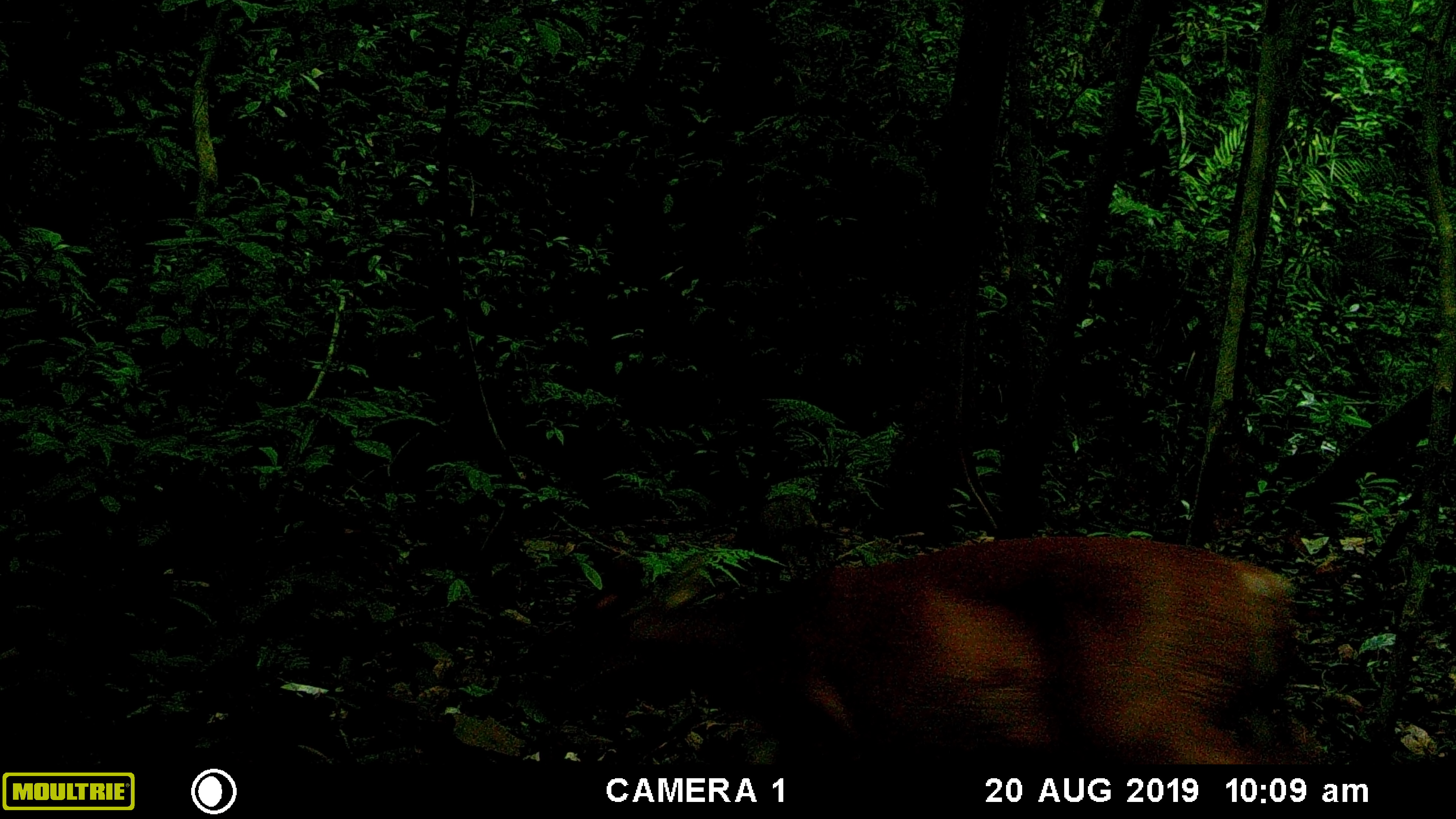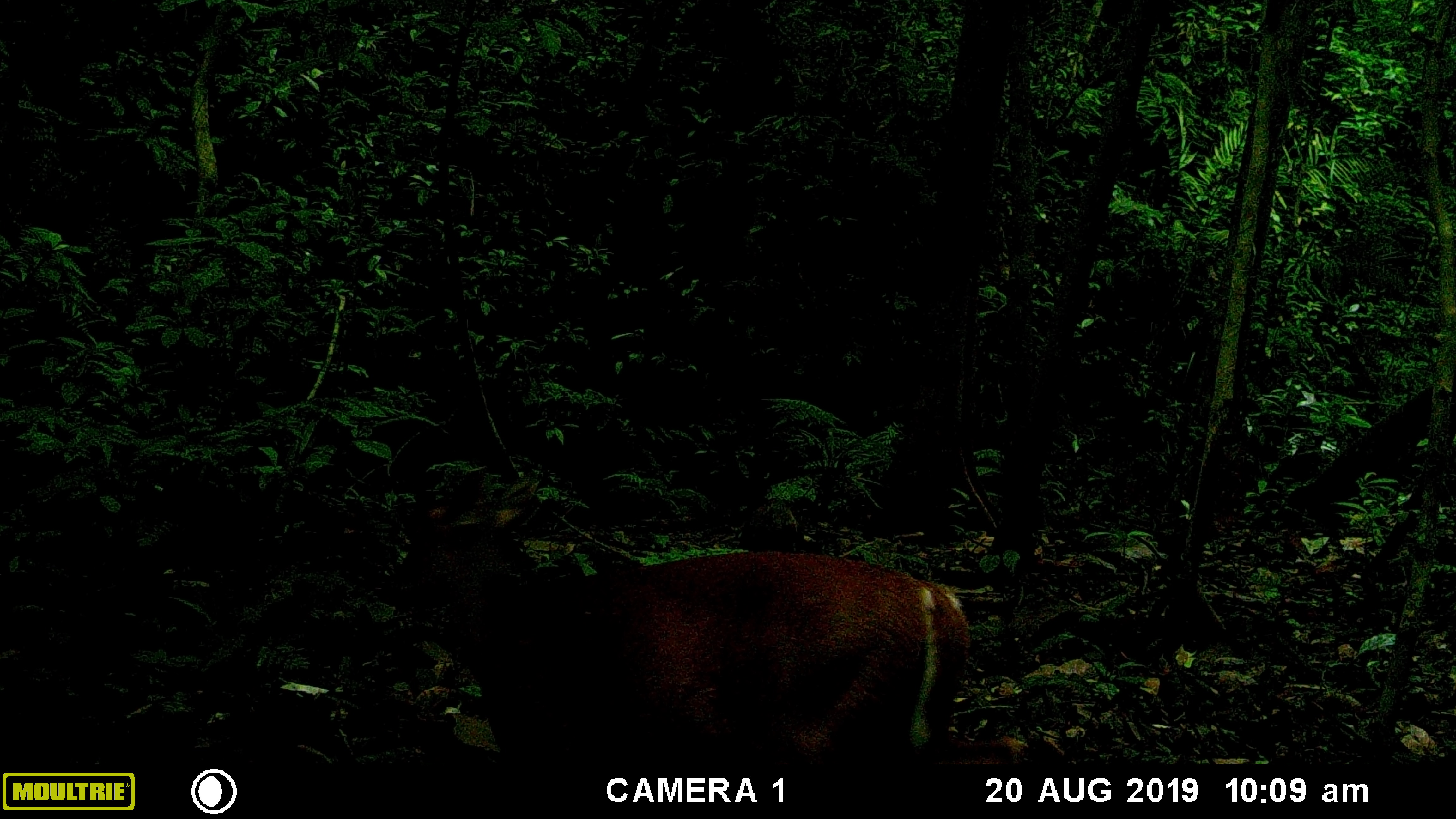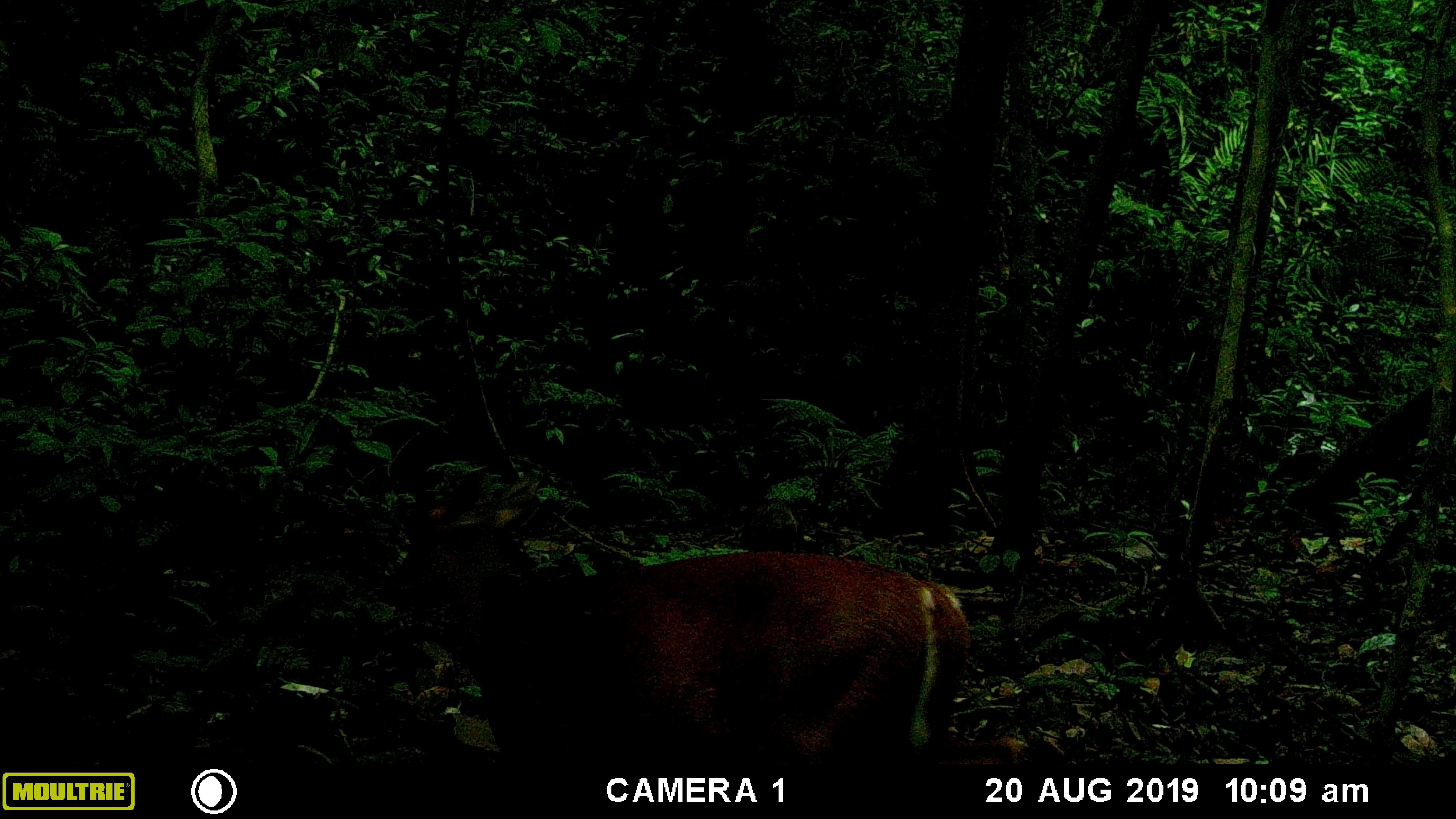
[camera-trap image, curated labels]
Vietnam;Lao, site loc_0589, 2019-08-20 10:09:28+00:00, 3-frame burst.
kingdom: Animalia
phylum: Chordata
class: Mammalia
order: Artiodactyla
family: Suidae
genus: Sus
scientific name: Sus scrofa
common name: eurasian wild pig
Eurasian wild pig (Sus scrofa). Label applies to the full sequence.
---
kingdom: Animalia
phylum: Chordata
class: Mammalia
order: Artiodactyla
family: Cervidae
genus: Muntiacus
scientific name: Muntiacus muntjak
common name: red muntjac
Red muntjac (Muntiacus muntjak). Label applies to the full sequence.